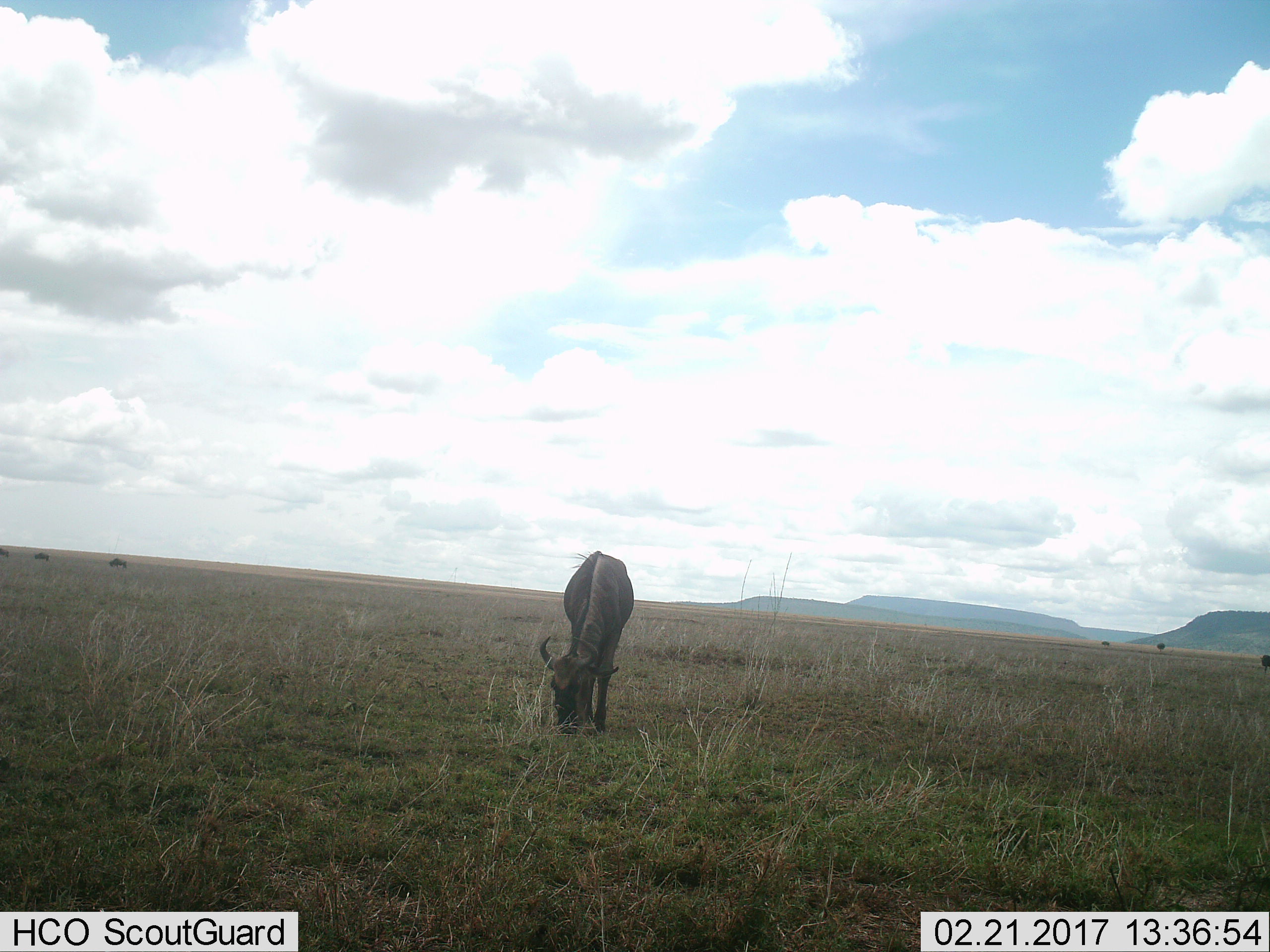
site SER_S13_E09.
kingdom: Animalia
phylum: Chordata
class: Mammalia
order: Artiodactyla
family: Bovidae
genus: Connochaetes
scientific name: Connochaetes taurinus taurinus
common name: blue wildebeest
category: wildebeestblue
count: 4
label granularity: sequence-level